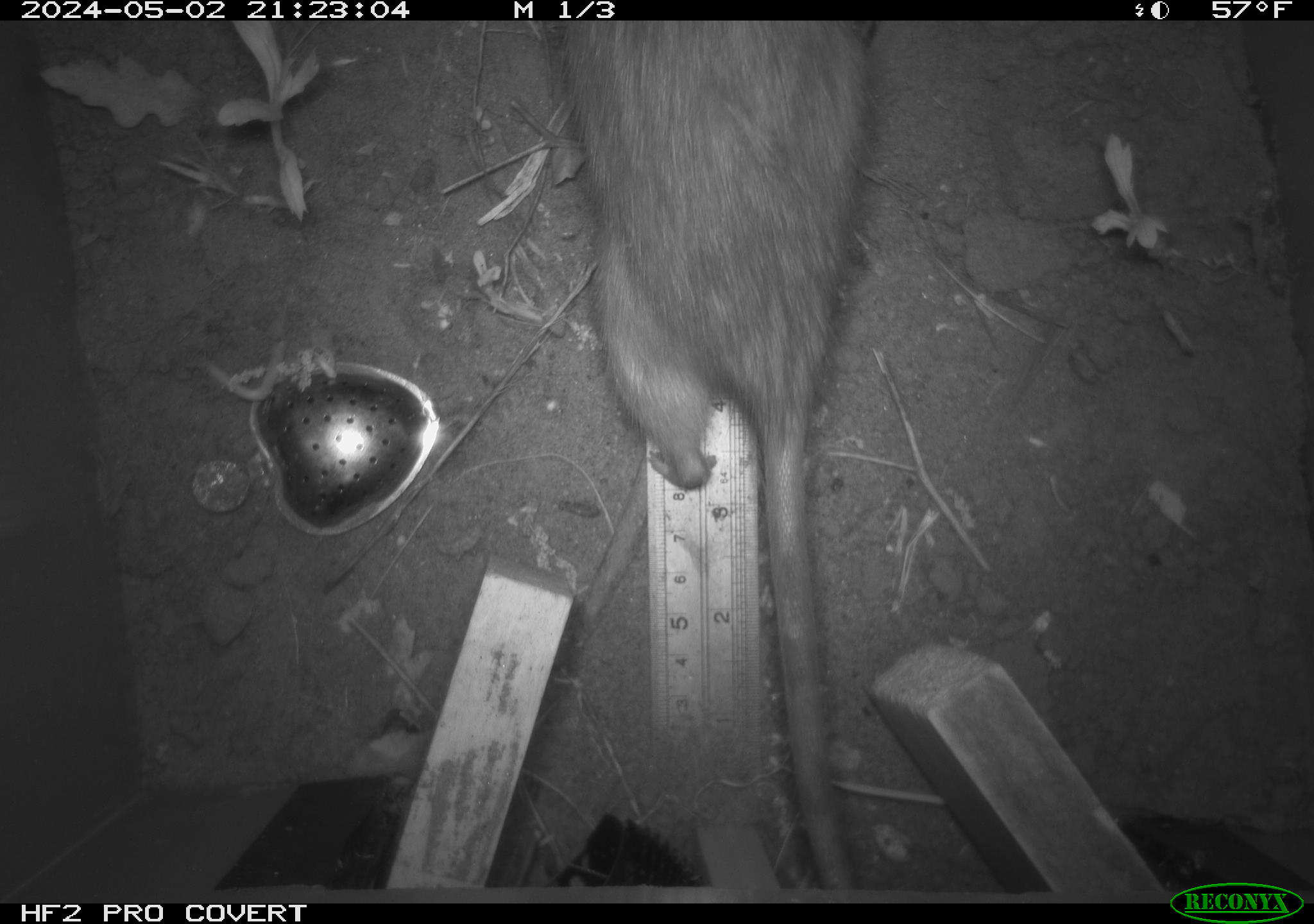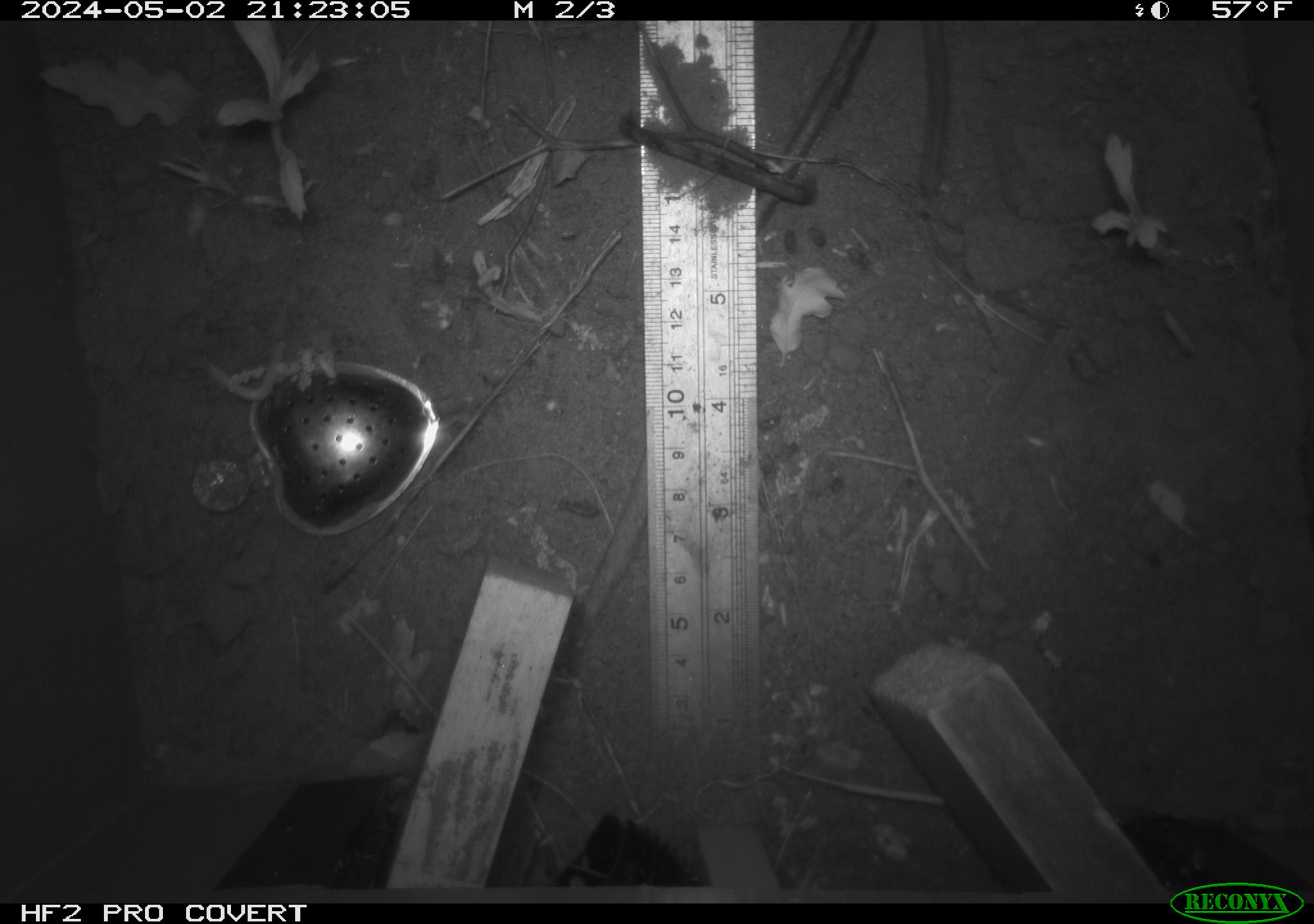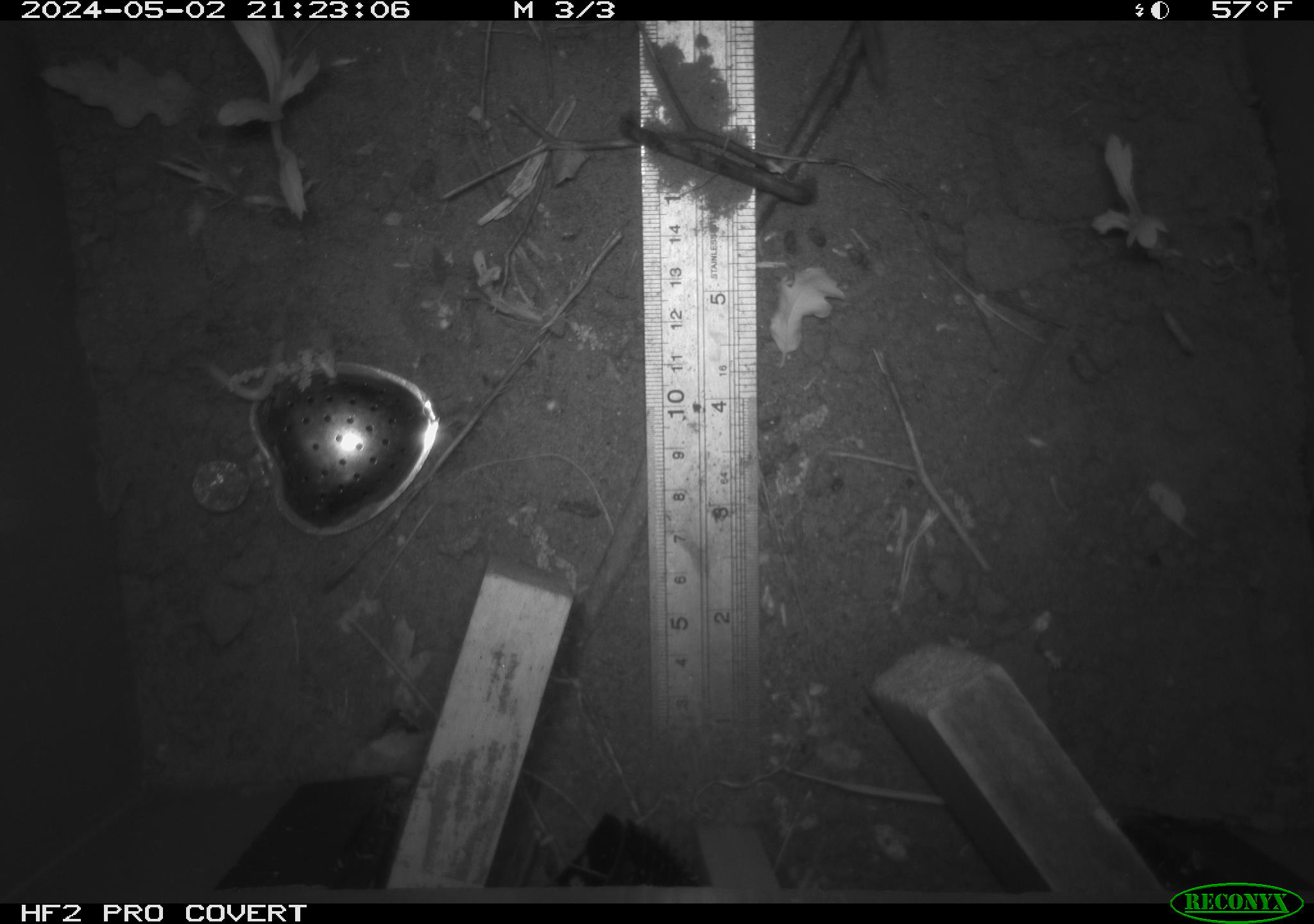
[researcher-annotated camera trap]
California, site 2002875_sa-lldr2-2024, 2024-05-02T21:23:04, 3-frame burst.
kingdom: Animalia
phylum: Chordata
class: Mammalia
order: Rodentia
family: Muridae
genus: Rattus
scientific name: Rattus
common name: rat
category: rattus species